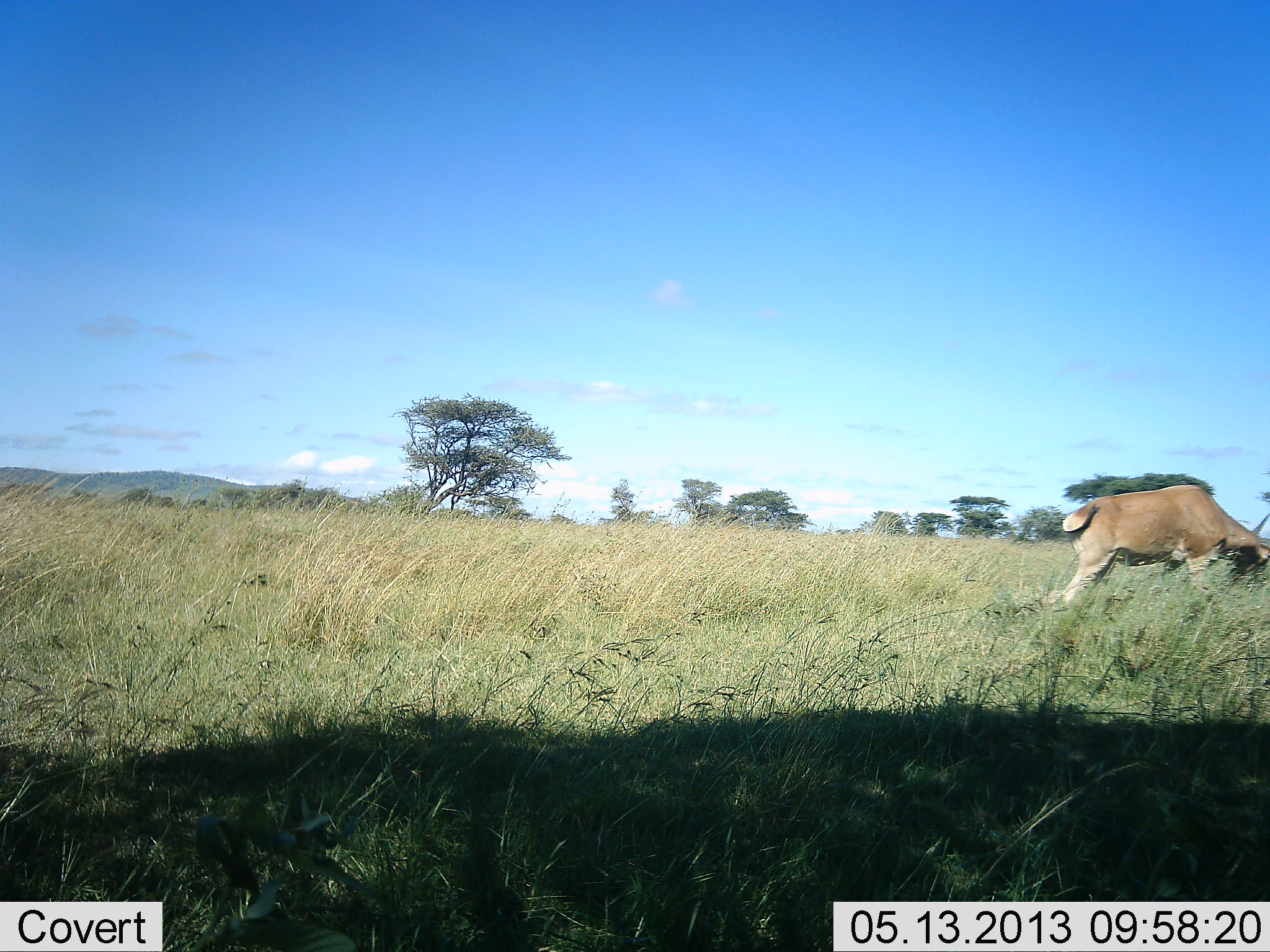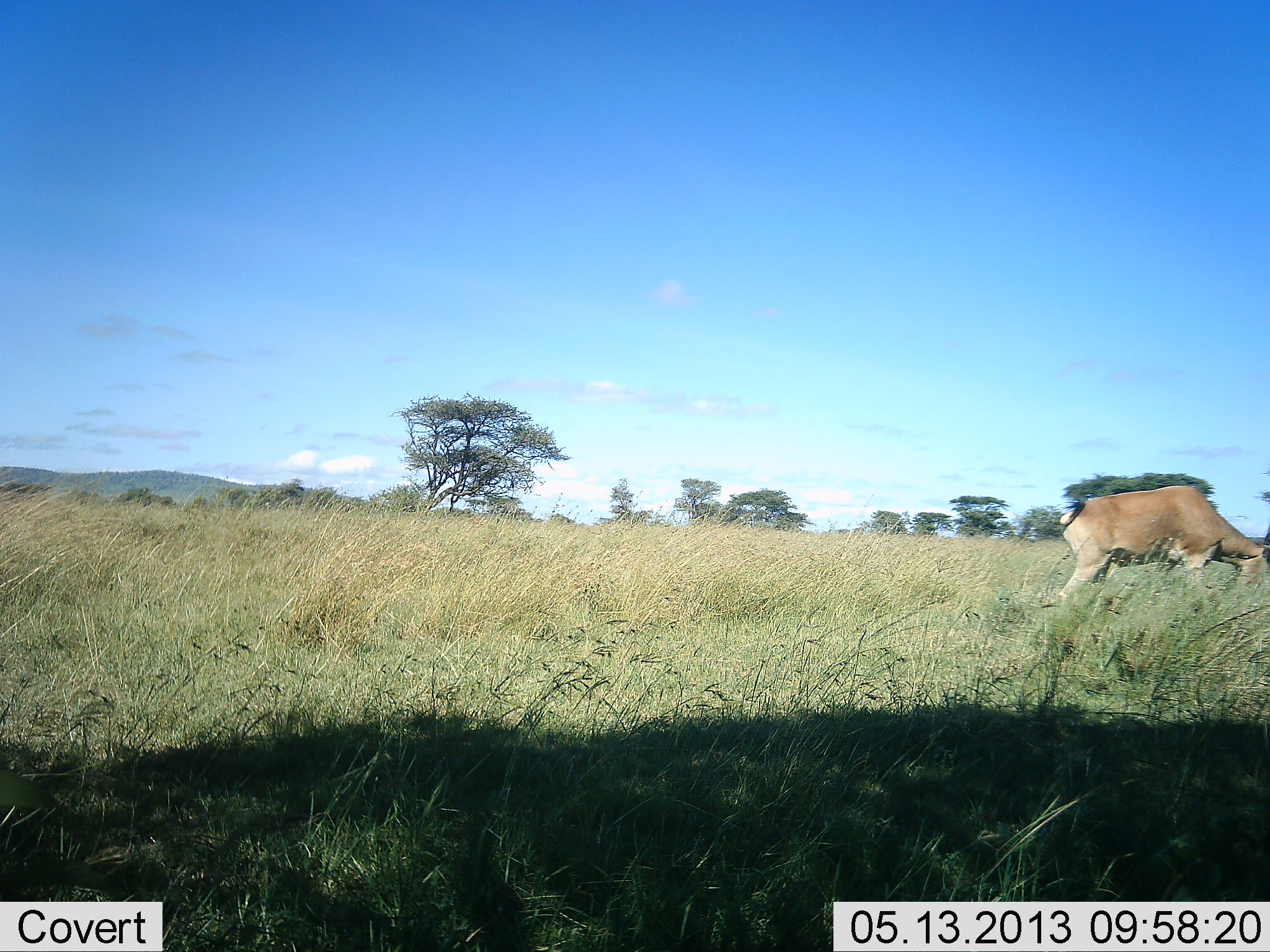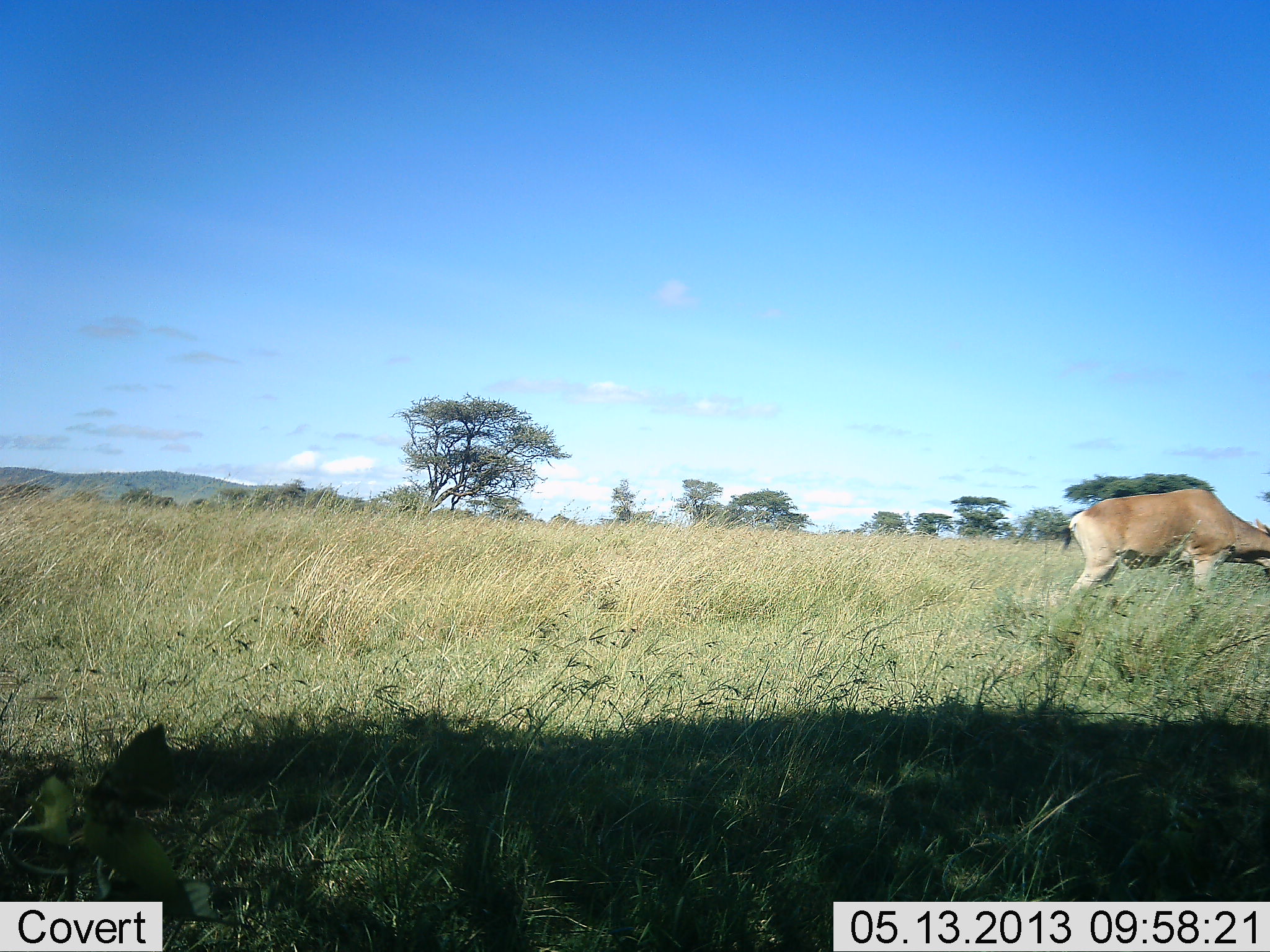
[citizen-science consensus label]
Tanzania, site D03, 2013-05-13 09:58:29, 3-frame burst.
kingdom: Animalia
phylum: Chordata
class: Mammalia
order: Artiodactyla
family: Bovidae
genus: Alcelaphus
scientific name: Alcelaphus buselaphus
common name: hartebeest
Hartebeest (Alcelaphus buselaphus), count 1. Behavior (volunteer vote fractions): standing 13%, resting 0%, moving 7%, interacting 0%. Young present (vote fraction): 0%. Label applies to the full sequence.